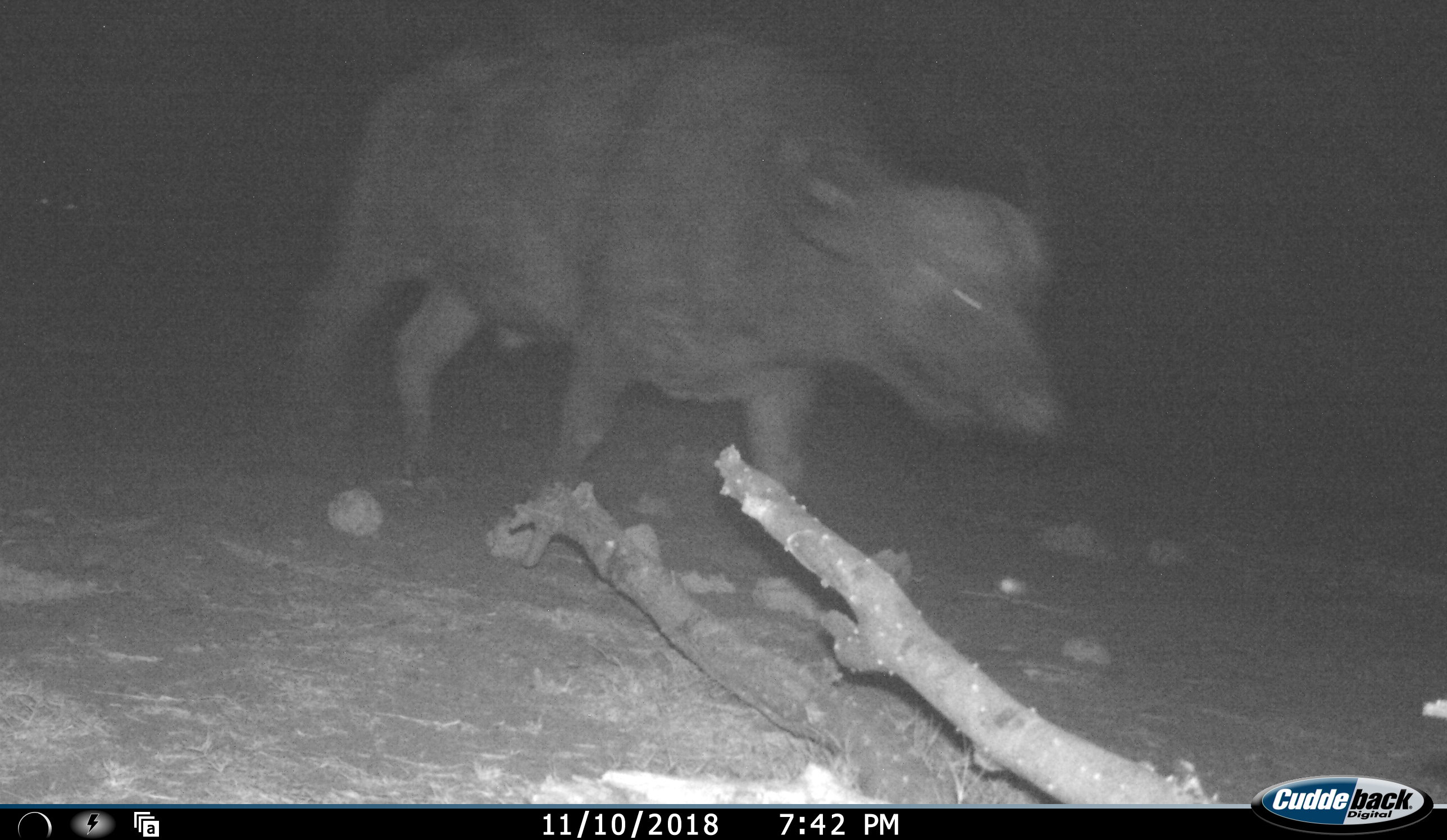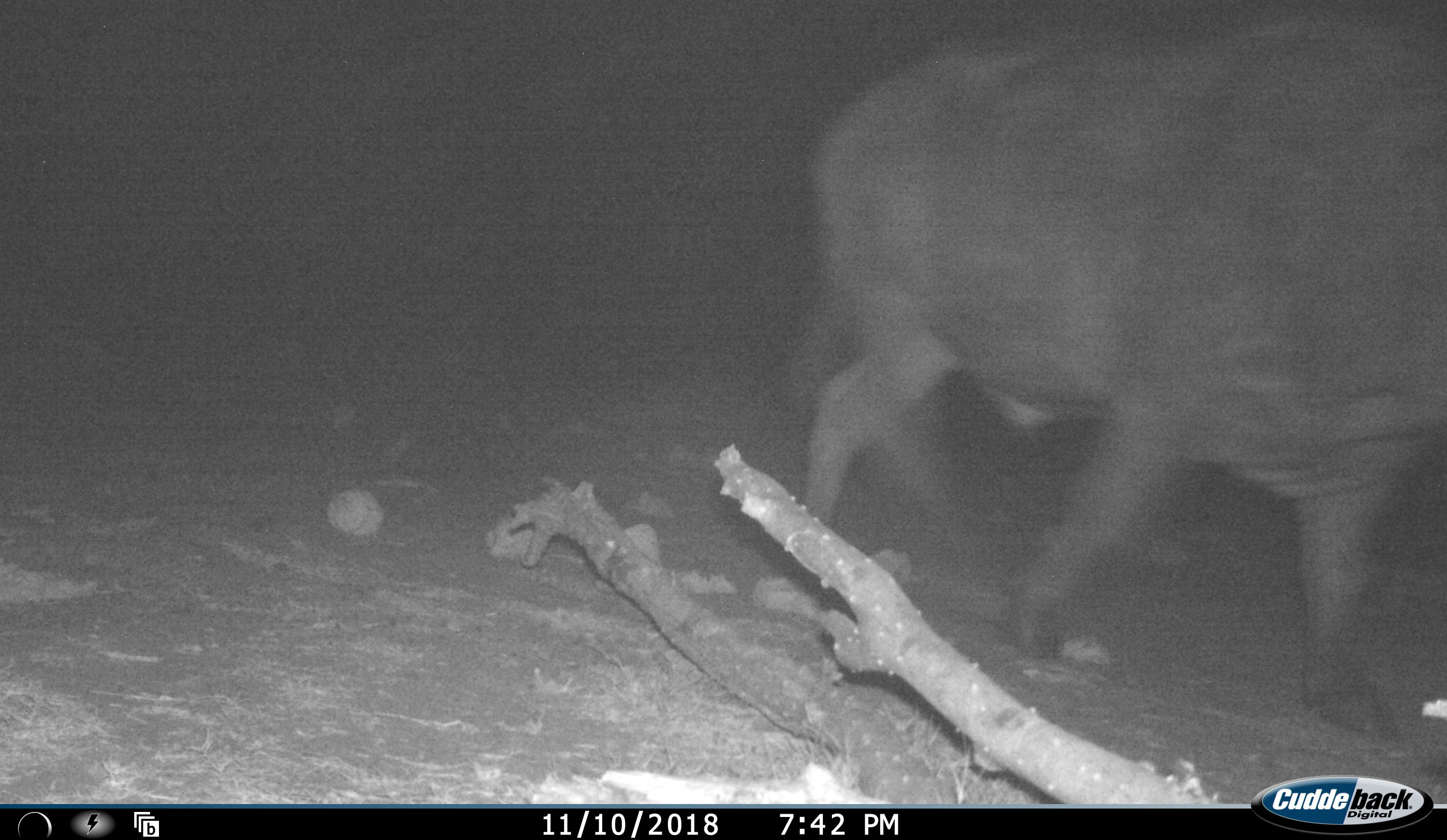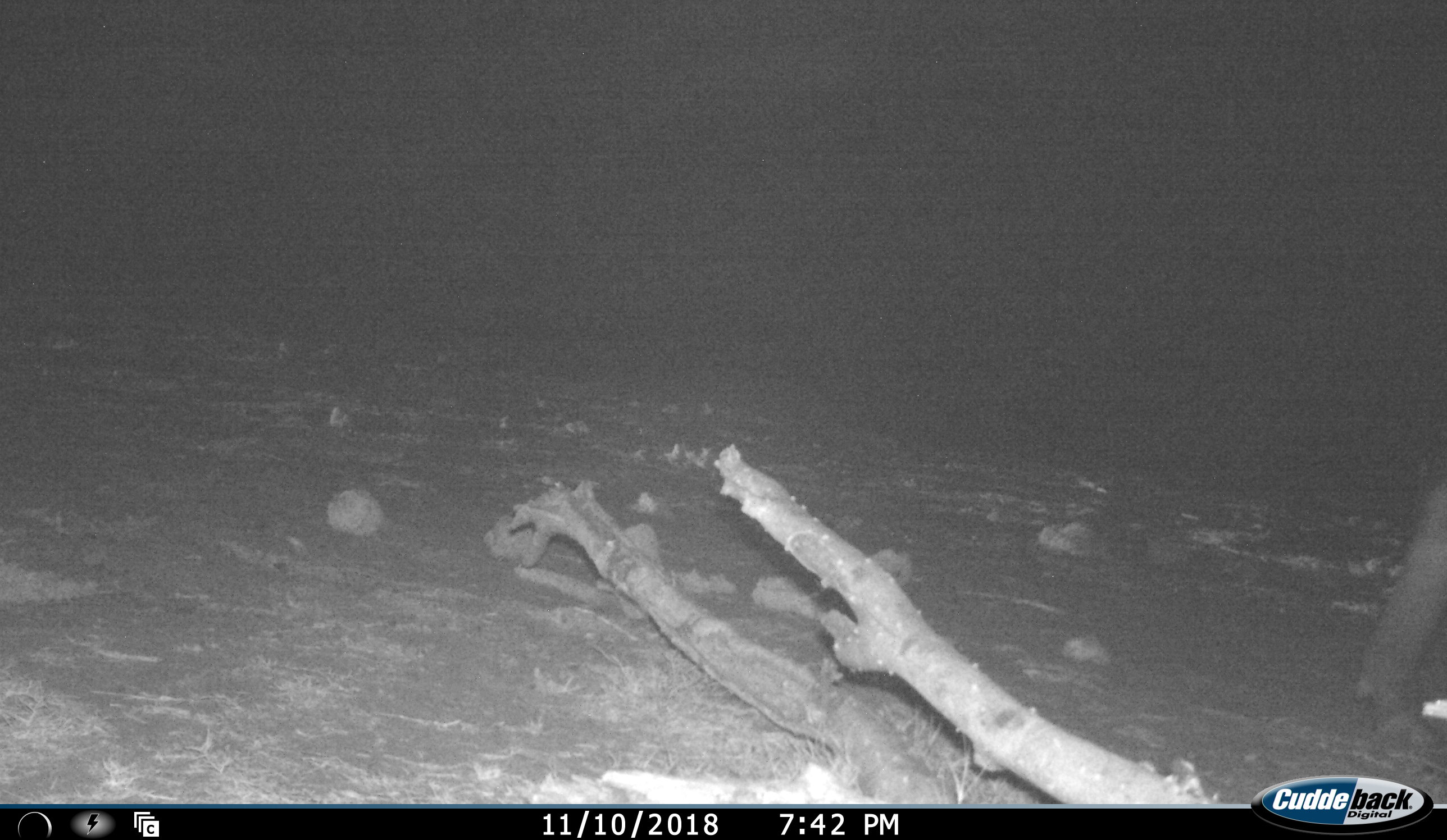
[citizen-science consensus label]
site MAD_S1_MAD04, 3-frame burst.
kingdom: Animalia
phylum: Chordata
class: Mammalia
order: Artiodactyla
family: Bovidae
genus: Syncerus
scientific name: Syncerus caffer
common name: african buffalo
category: buffalo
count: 1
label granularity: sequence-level